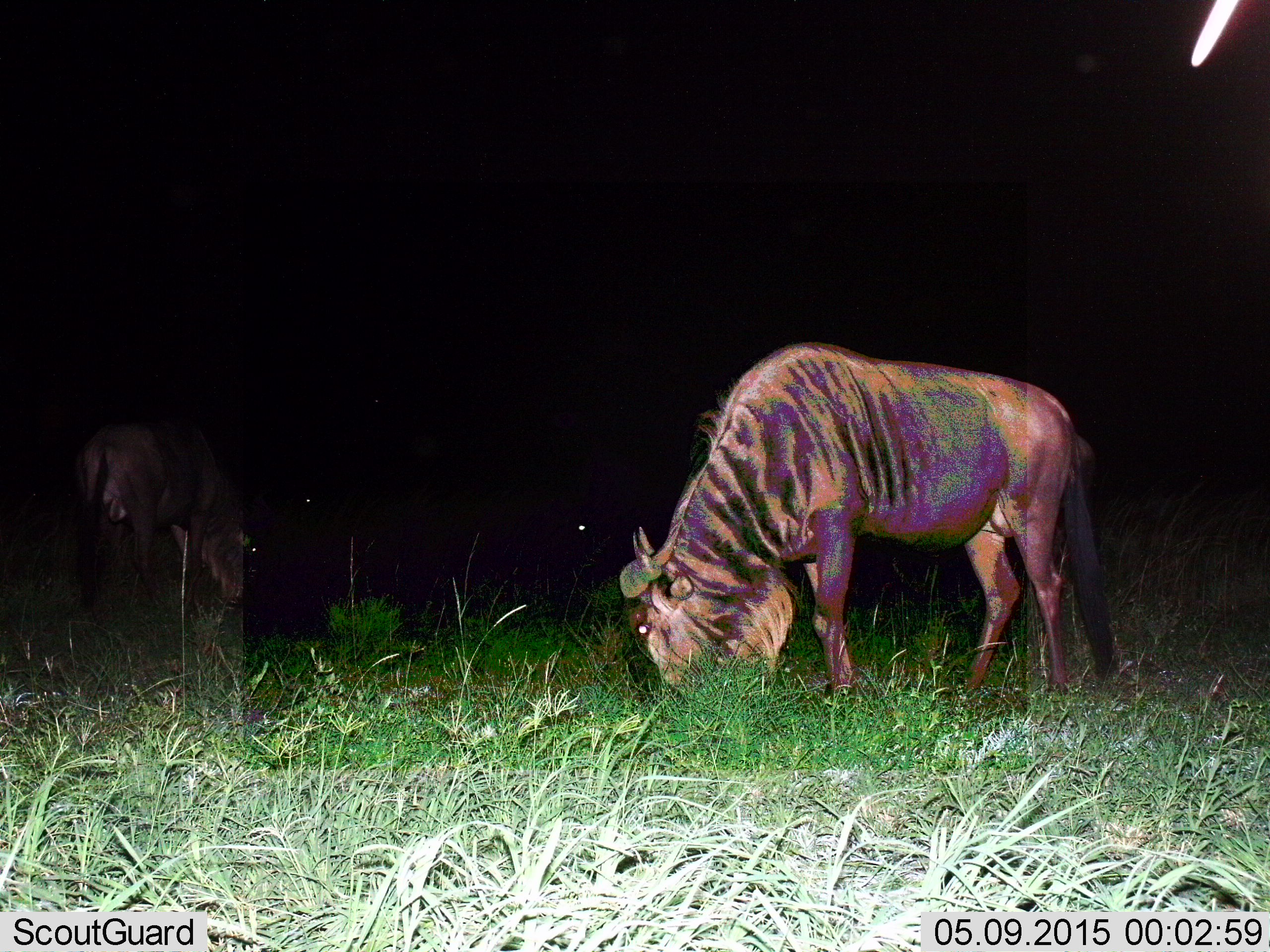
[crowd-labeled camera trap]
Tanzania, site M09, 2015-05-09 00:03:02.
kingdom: Animalia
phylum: Chordata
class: Mammalia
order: Artiodactyla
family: Bovidae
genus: Connochaetes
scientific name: Connochaetes taurinus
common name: blue wildebeest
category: wildebeest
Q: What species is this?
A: Wildebeest (blue wildebeest) (Connochaetes taurinus).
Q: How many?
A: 2.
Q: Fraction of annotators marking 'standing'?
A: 20%.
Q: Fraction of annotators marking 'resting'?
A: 0%.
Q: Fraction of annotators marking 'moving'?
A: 10%.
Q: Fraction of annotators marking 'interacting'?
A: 0%.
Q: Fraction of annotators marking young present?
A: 0%.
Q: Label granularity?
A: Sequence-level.